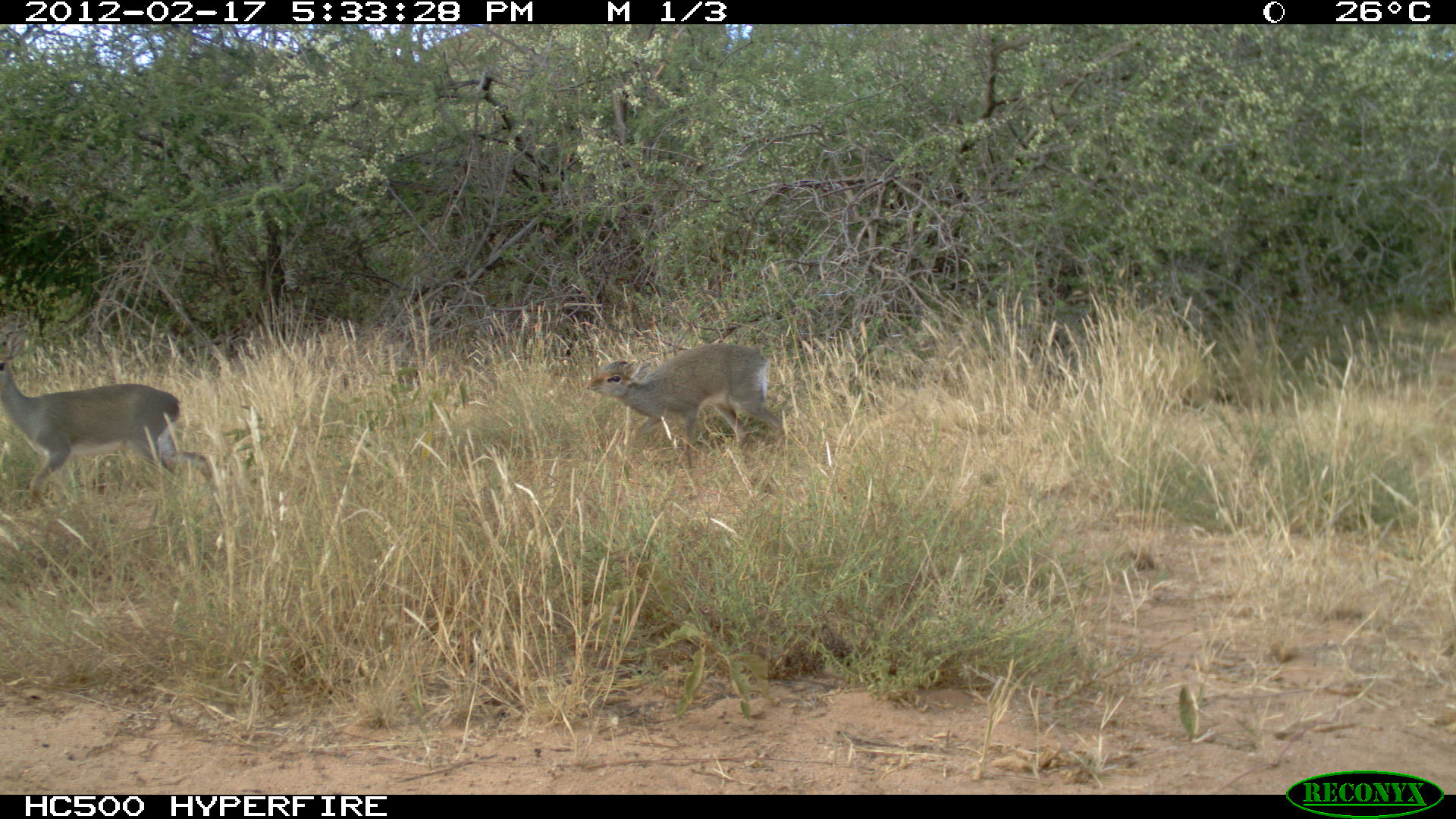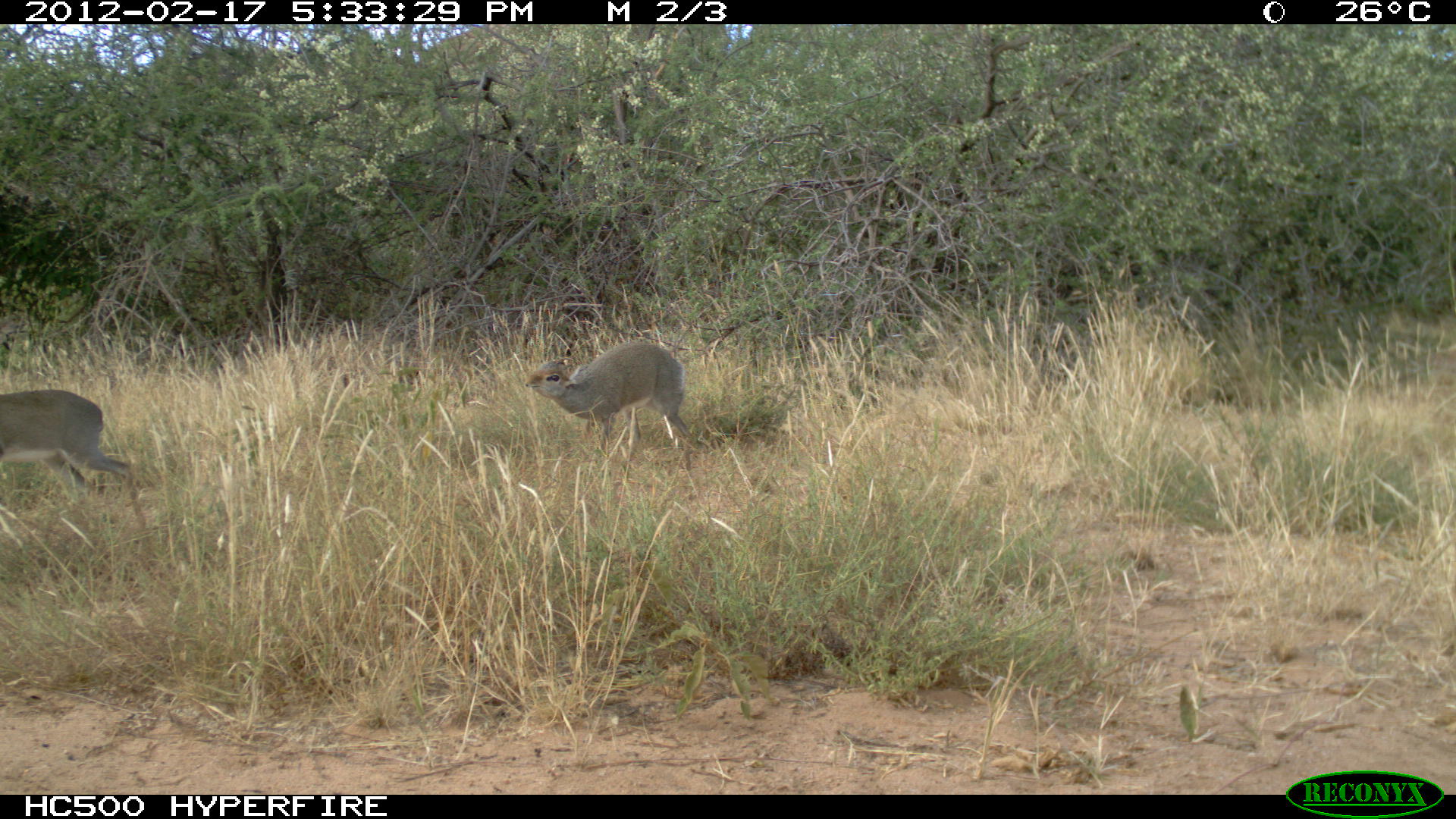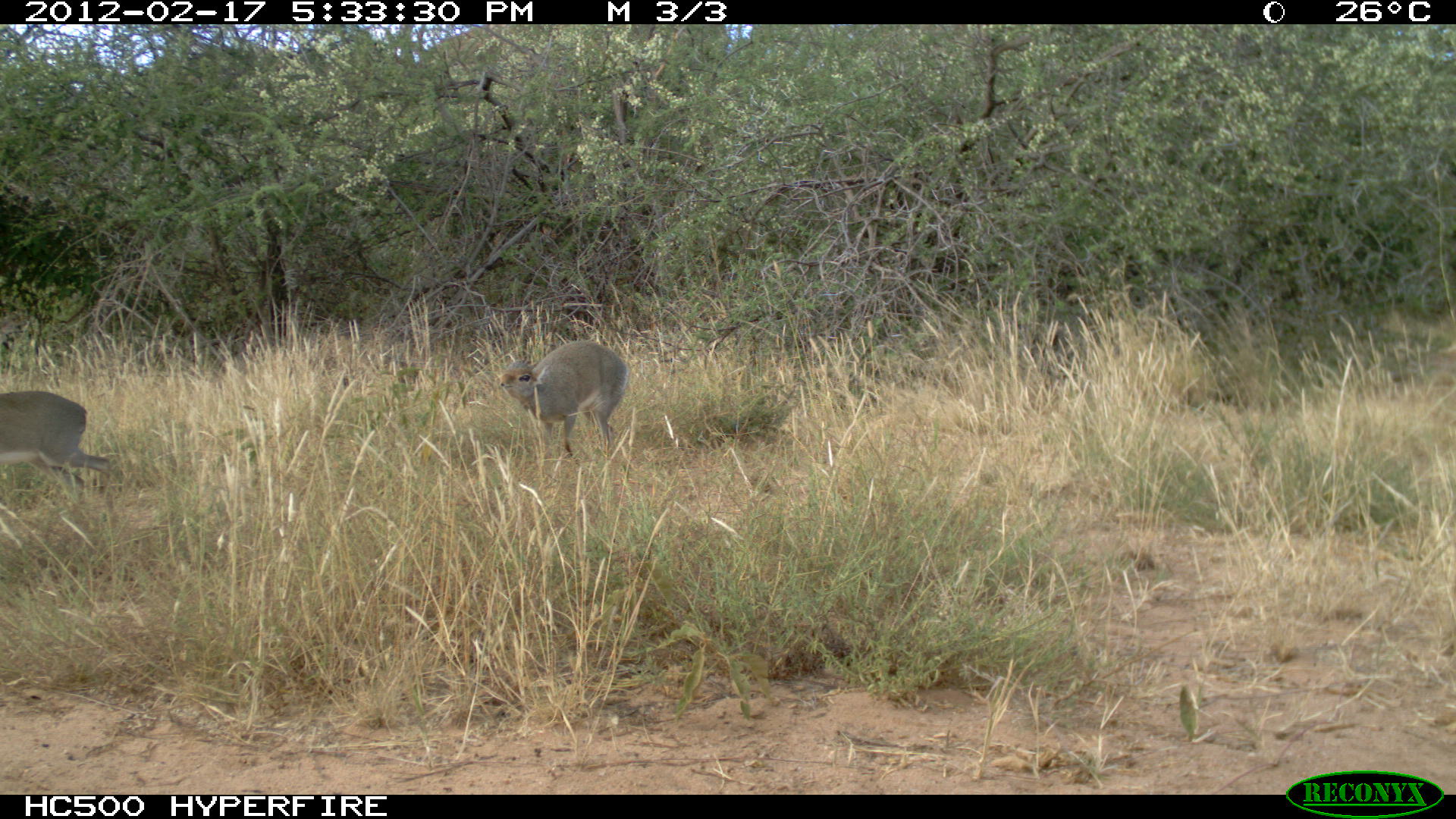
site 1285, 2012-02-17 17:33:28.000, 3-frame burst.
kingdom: Animalia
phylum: Chordata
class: Mammalia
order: Artiodactyla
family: Bovidae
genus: Madoqua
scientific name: Madoqua guentheri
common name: günther's dik-dik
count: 2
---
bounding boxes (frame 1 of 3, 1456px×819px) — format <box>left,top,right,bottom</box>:
madoqua guentheri: <box>0,325,219,503</box>; <box>585,341,783,449</box>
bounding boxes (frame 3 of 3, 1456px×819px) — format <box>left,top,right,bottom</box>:
madoqua guentheri: <box>499,338,629,458</box>; <box>1,388,111,496</box>